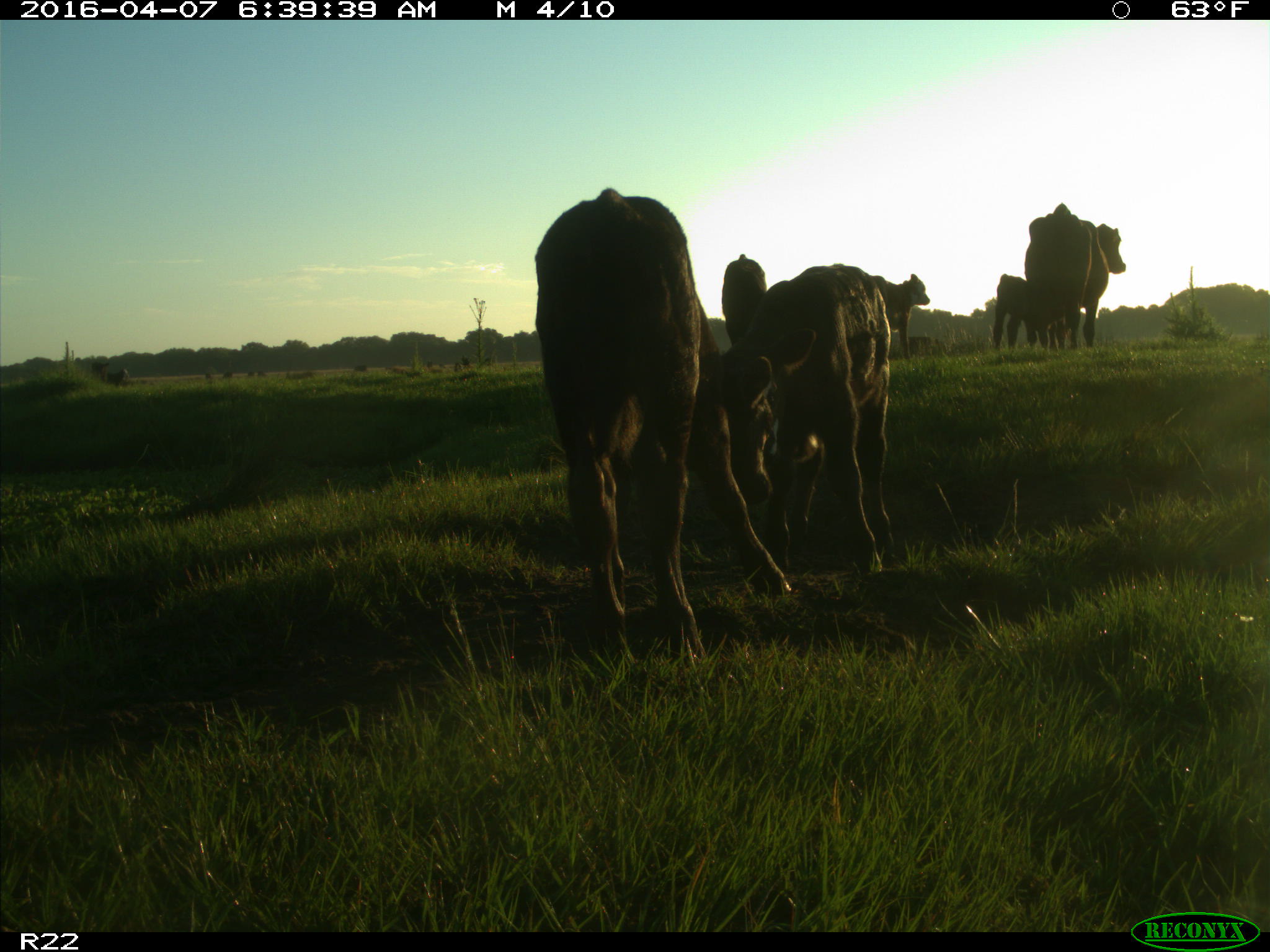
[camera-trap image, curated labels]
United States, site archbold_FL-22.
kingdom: Animalia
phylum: Chordata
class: Mammalia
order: Artiodactyla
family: Bovidae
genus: Bos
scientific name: Bos taurus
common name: domestic cow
Bos taurus (domestic cow).